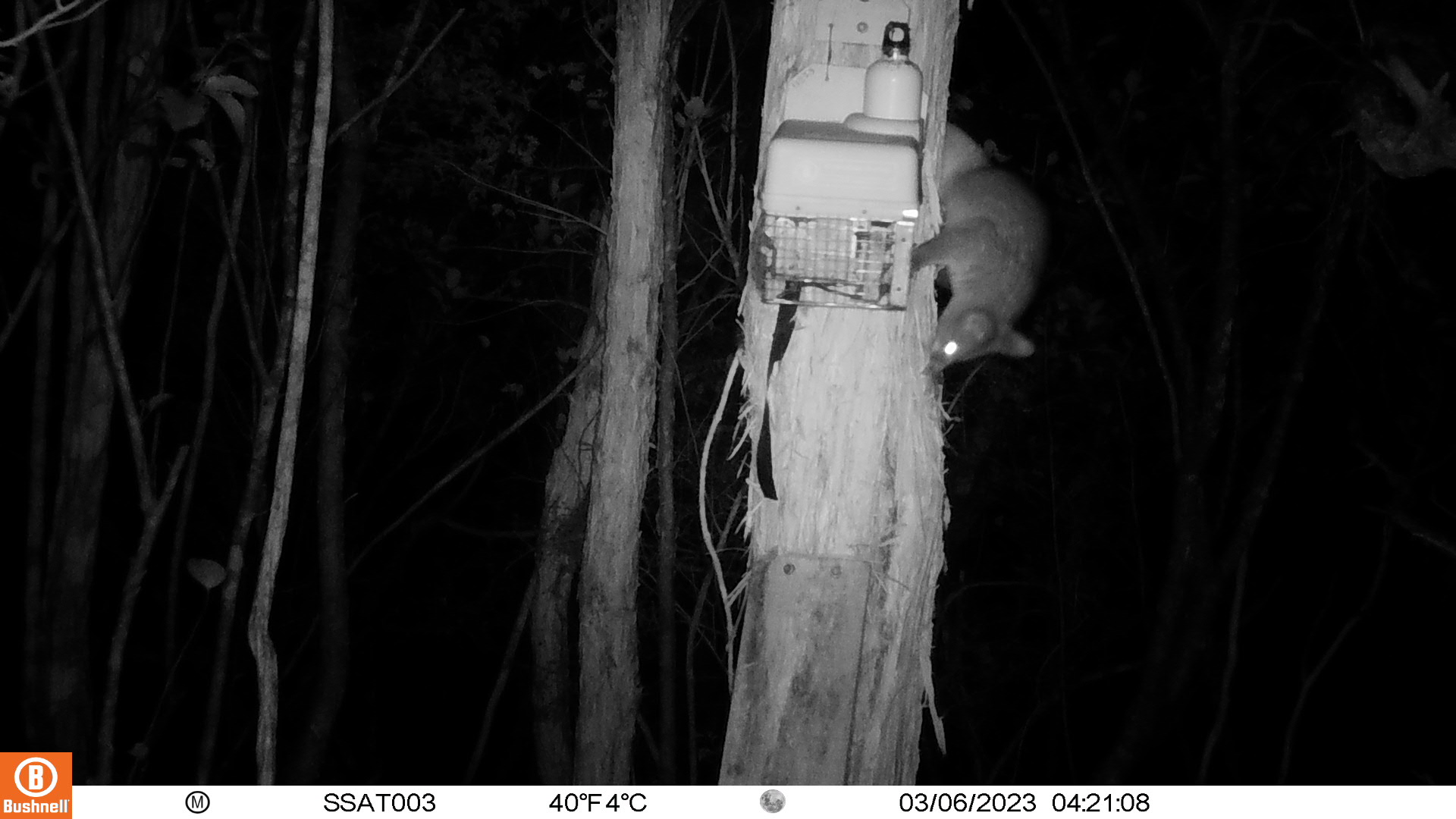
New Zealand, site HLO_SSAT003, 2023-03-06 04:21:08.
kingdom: Animalia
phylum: Chordata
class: Mammalia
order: Diprotodontia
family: Phalangeridae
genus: Trichosurus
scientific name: Trichosurus vulpecula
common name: common brushtail possum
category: possum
Possum (common brushtail possum) (Trichosurus vulpecula).